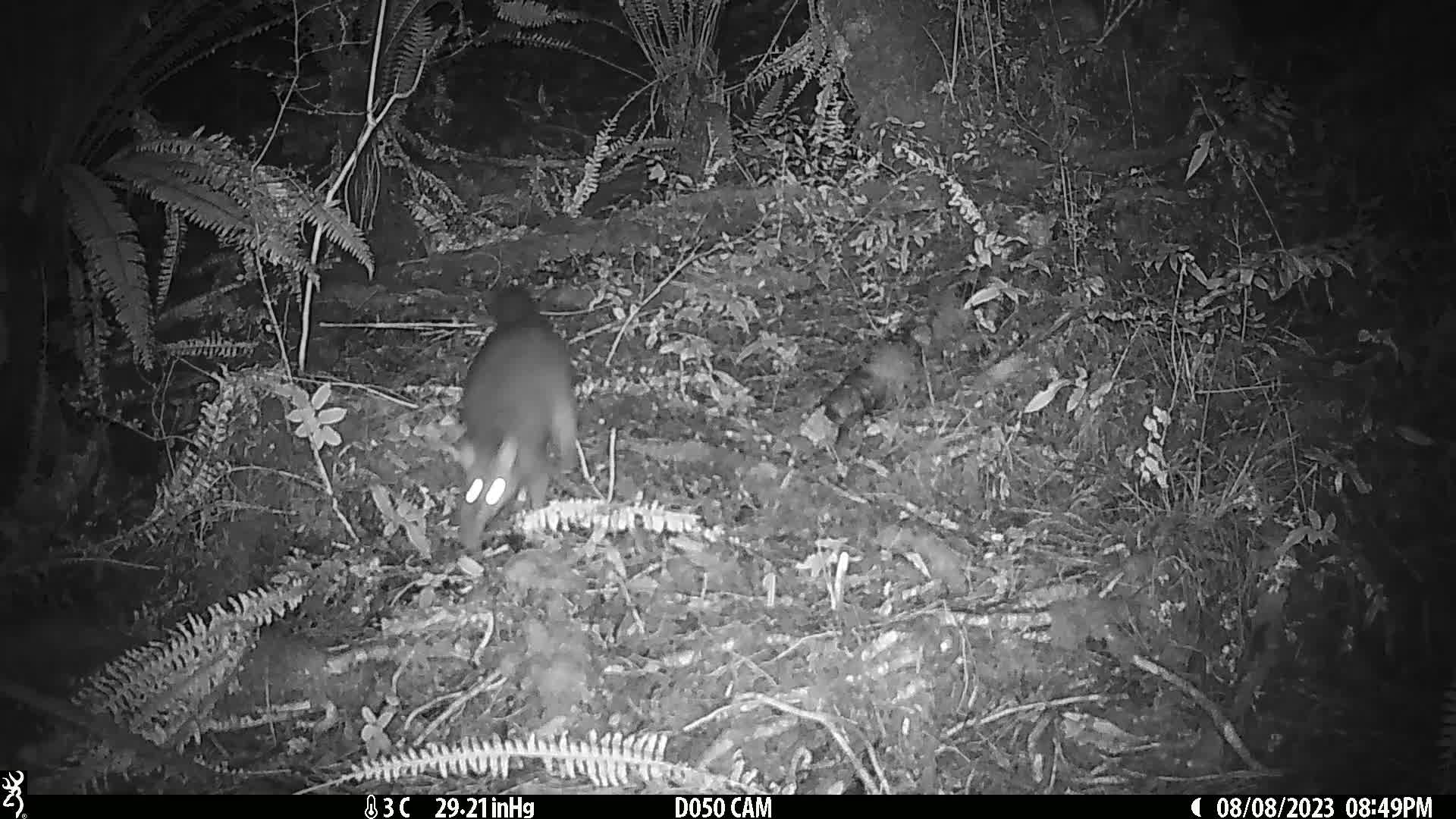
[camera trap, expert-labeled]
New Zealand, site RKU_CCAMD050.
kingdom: Animalia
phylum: Chordata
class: Mammalia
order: Diprotodontia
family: Phalangeridae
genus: Trichosurus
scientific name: Trichosurus vulpecula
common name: common brushtail possum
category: possum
Possum (common brushtail possum) (Trichosurus vulpecula).